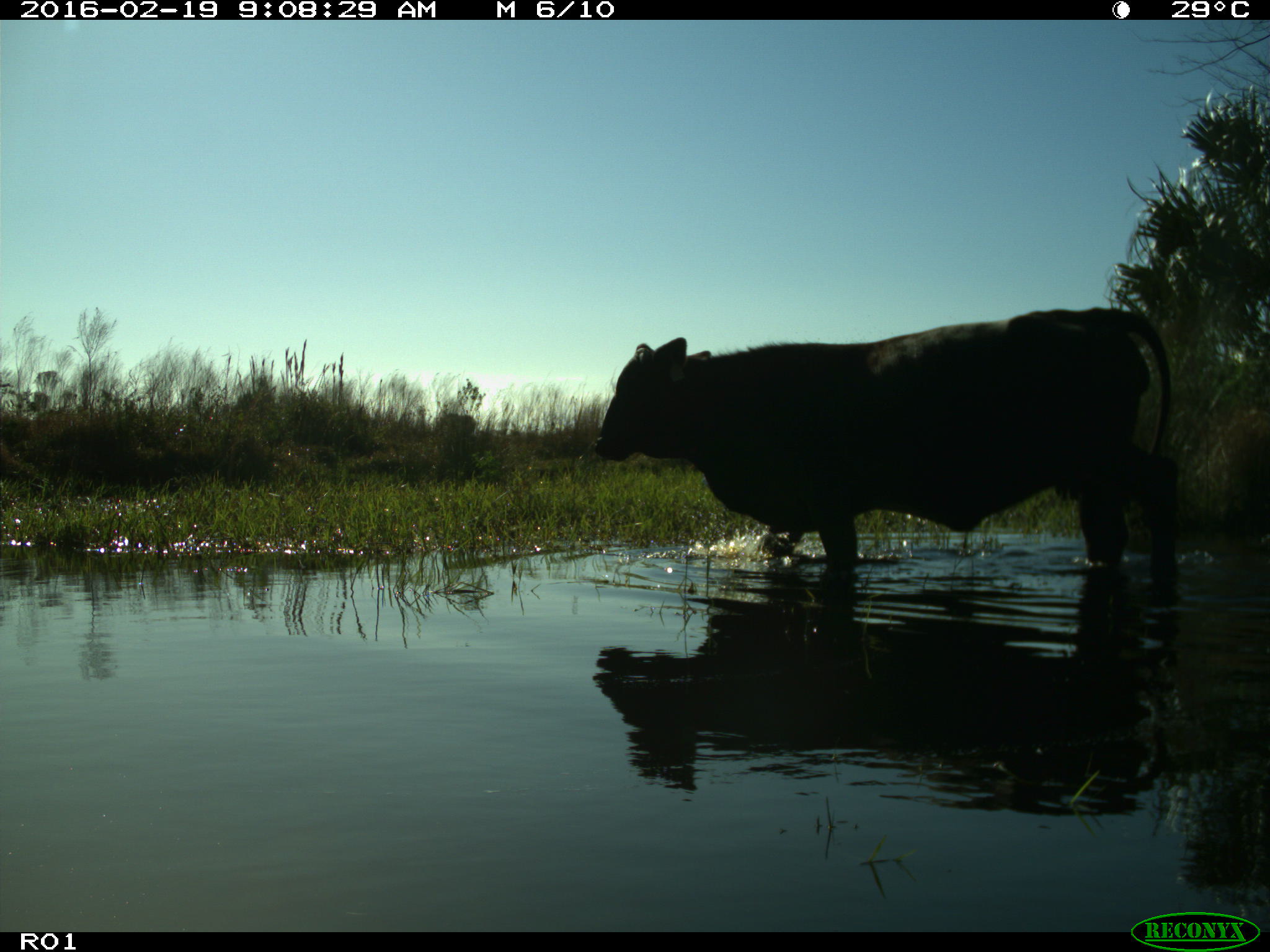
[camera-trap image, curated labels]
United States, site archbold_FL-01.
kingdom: Animalia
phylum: Chordata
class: Mammalia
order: Artiodactyla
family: Bovidae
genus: Bos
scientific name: Bos taurus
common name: domestic cow